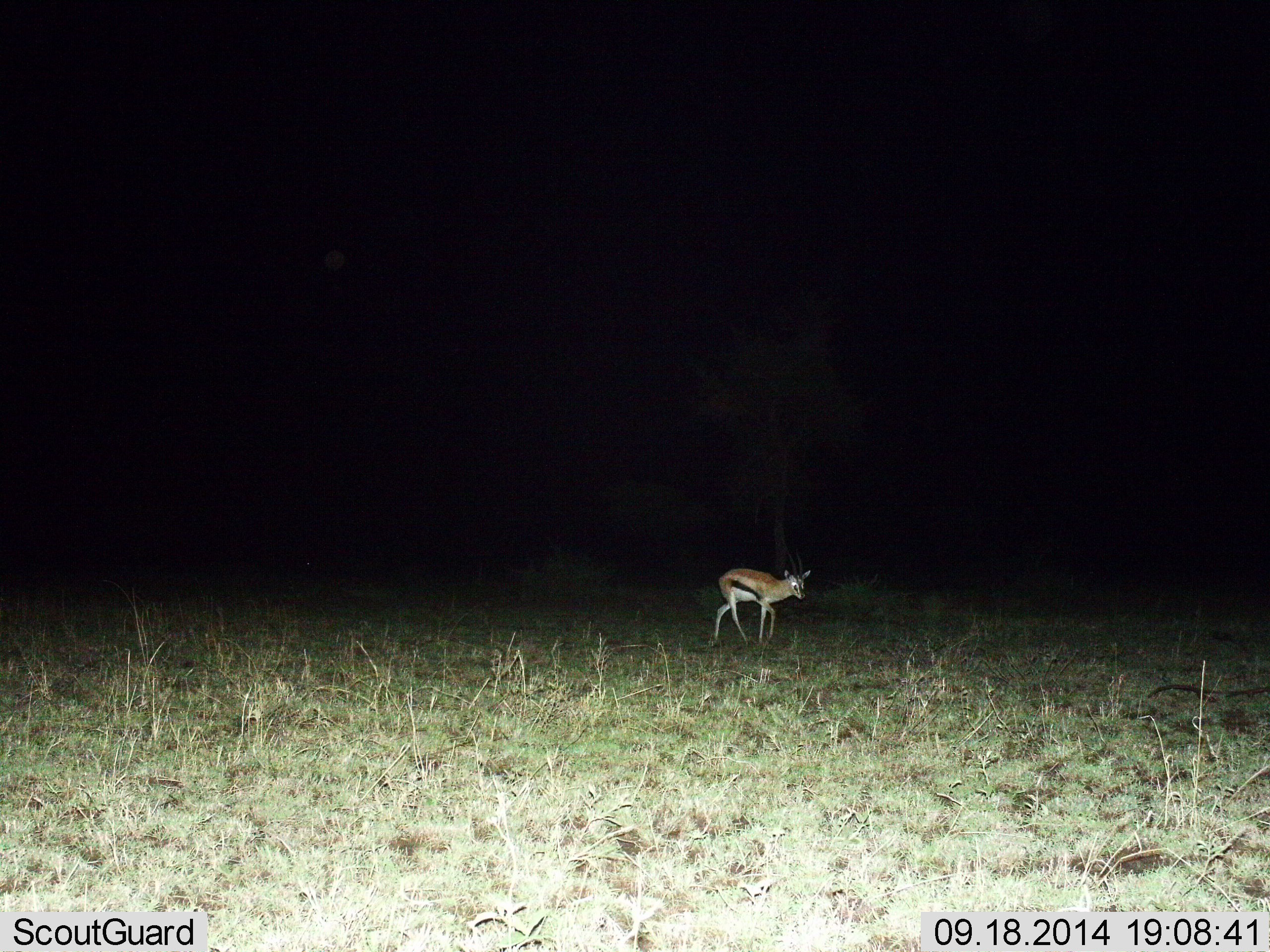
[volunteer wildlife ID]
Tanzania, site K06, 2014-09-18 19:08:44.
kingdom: Animalia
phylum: Chordata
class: Mammalia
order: Artiodactyla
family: Bovidae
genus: Eudorcas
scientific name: Eudorcas thomsonii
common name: thomson's gazelle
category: gazellethomsons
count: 1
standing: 50%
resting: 0%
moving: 50%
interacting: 0%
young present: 10%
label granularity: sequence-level